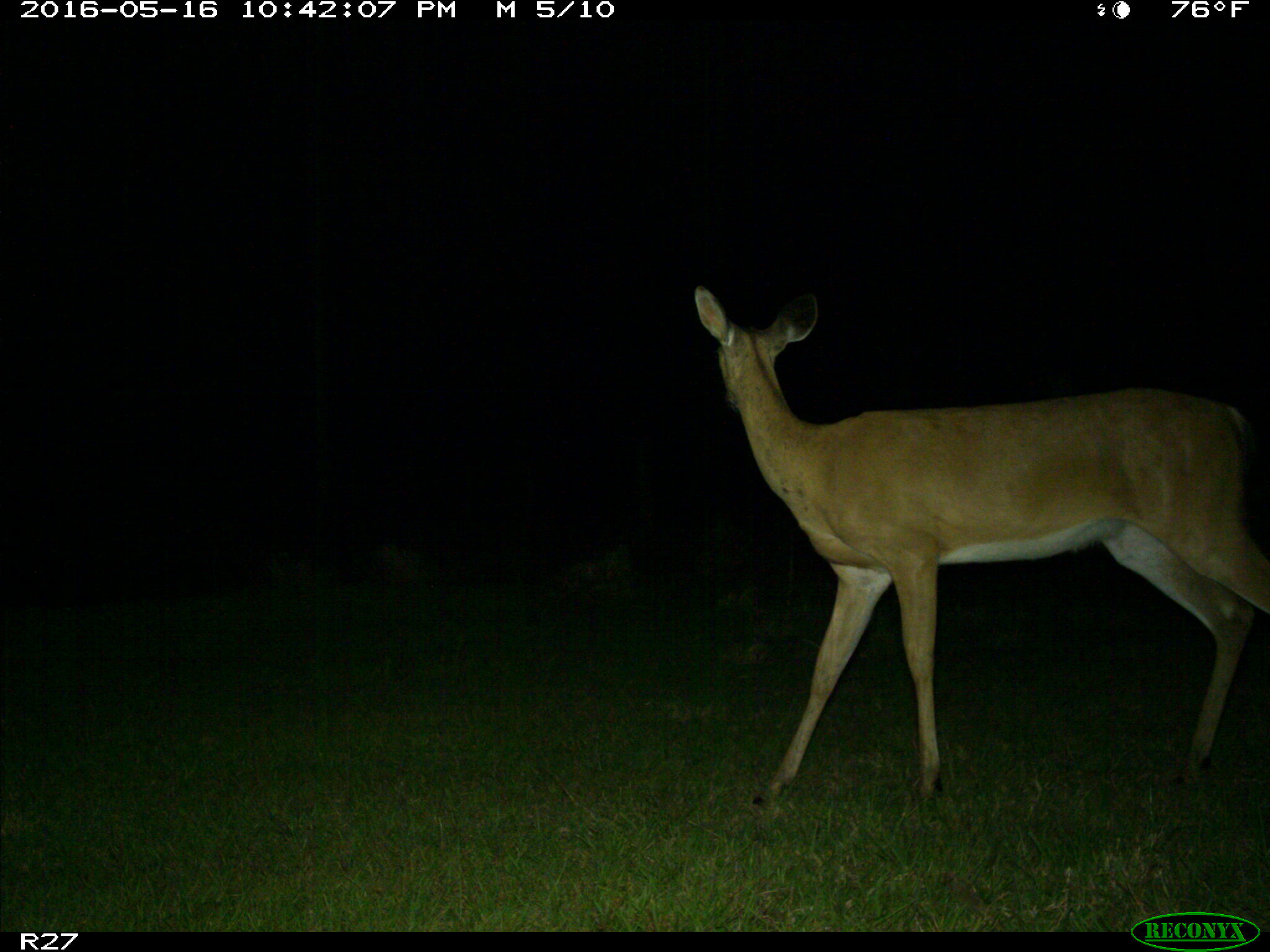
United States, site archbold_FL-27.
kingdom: Animalia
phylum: Chordata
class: Mammalia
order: Artiodactyla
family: Cervidae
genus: Odocoileus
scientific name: Odocoileus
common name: deer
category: unidentified deer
Unidentified deer (deer) (Odocoileus).